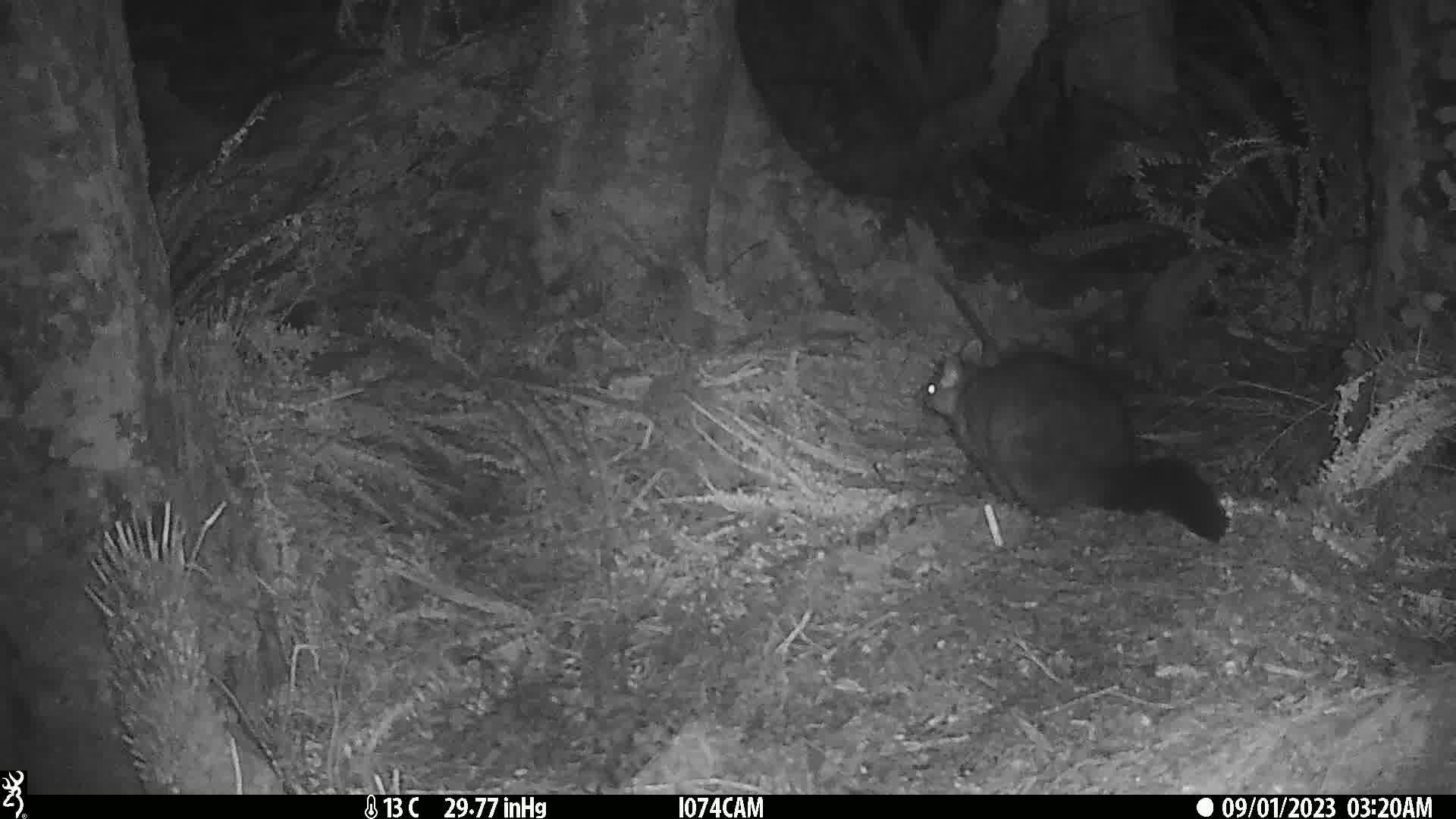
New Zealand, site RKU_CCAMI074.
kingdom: Animalia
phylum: Chordata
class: Mammalia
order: Diprotodontia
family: Phalangeridae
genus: Trichosurus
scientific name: Trichosurus vulpecula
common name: common brushtail possum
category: possum